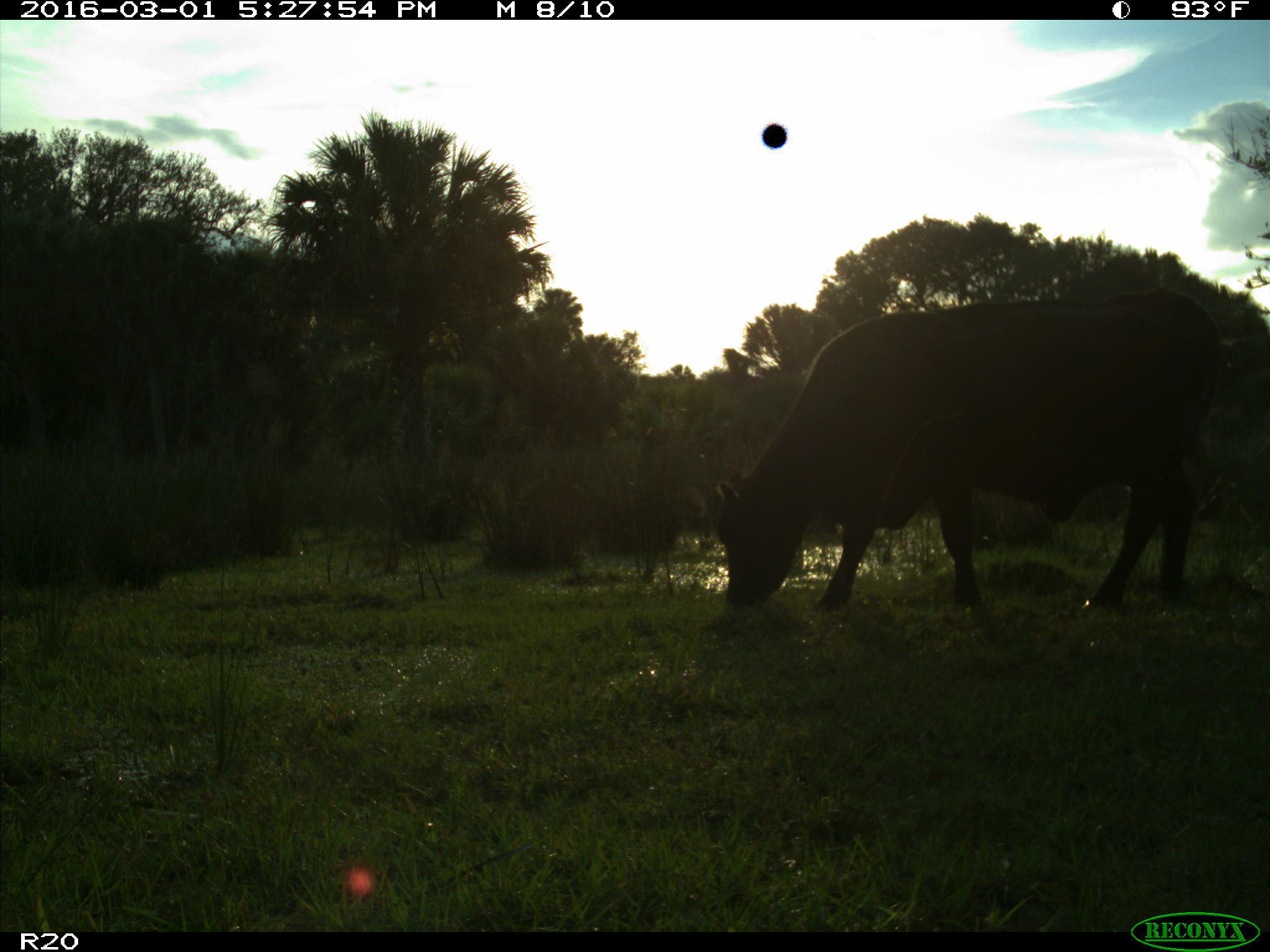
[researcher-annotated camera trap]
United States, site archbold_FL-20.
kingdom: Animalia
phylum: Chordata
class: Mammalia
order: Artiodactyla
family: Bovidae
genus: Bos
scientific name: Bos taurus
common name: domestic cow